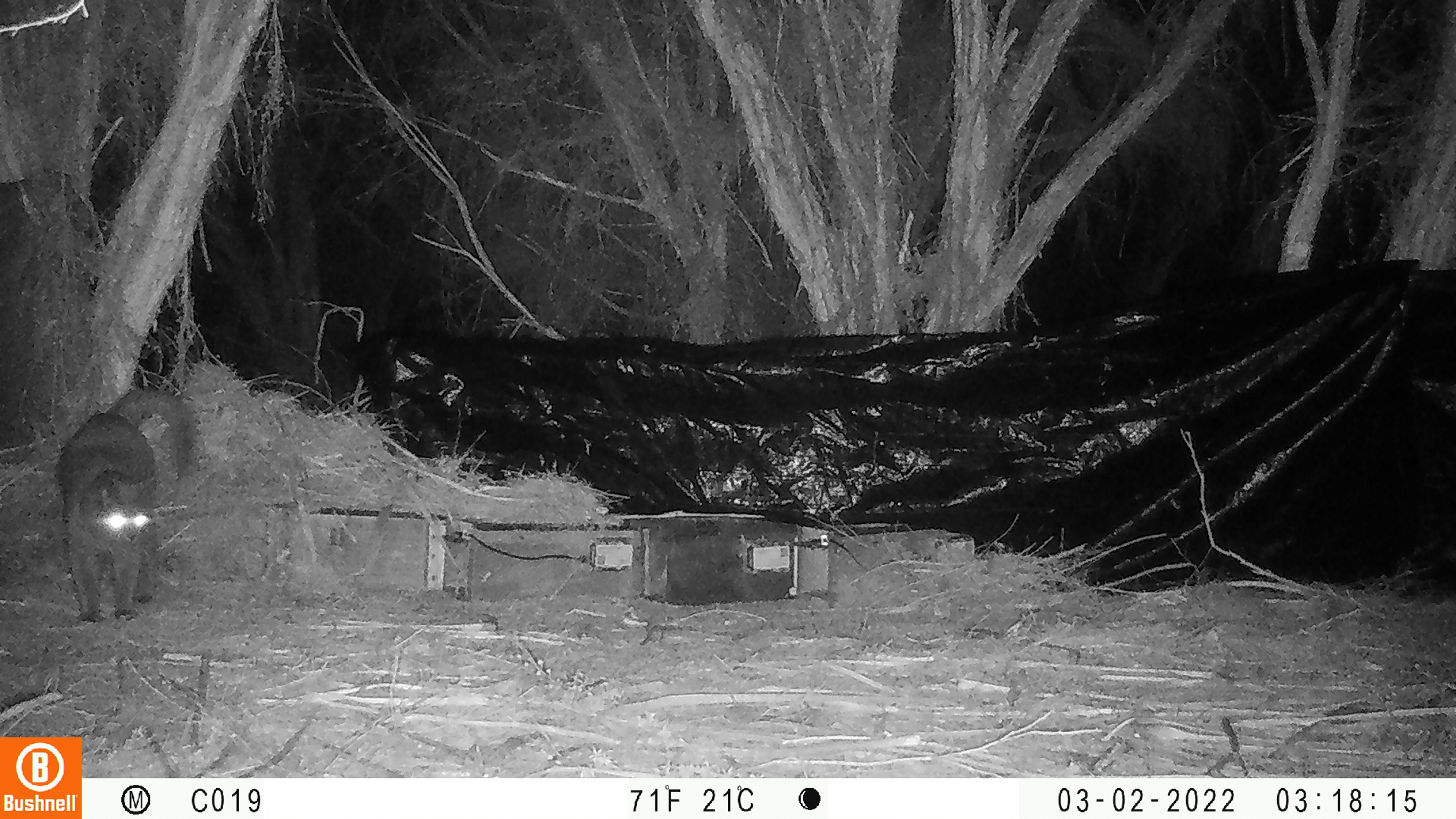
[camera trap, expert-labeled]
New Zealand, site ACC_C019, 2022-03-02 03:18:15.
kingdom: Animalia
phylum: Chordata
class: Mammalia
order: Carnivora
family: Felidae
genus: Felis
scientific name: Felis catus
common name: domestic cat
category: cat